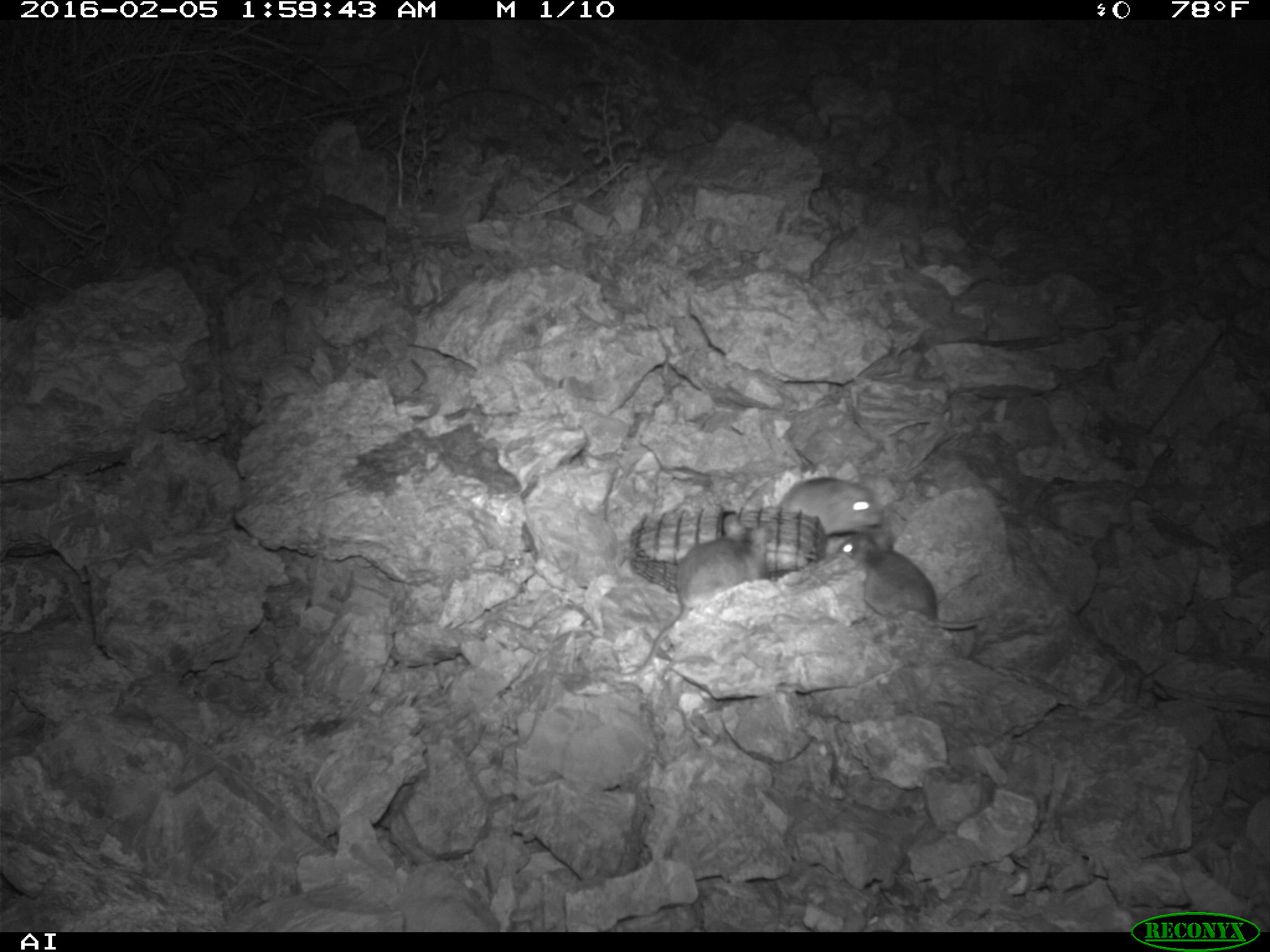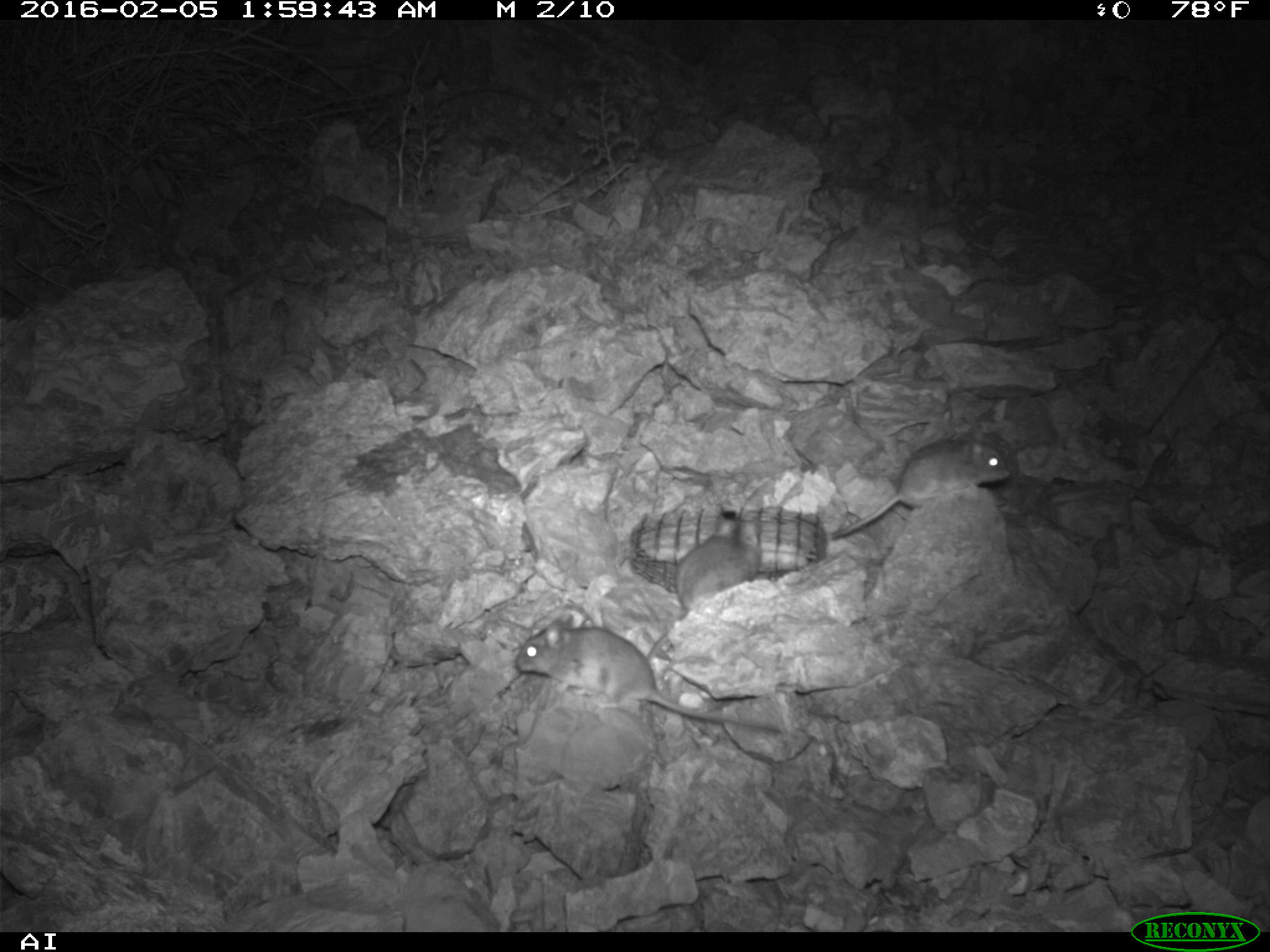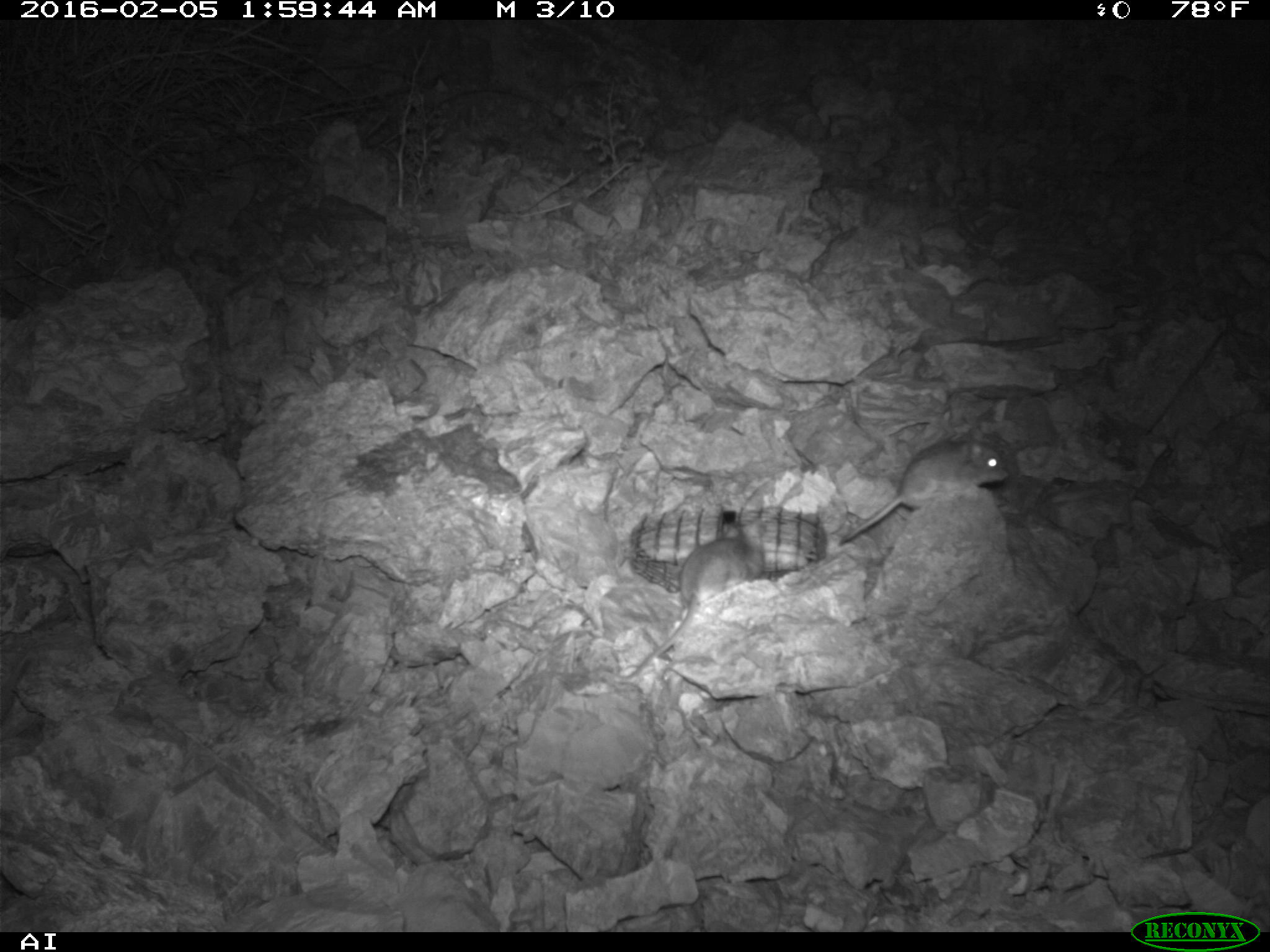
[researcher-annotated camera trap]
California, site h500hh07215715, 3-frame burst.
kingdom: Animalia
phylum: Chordata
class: Mammalia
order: Rodentia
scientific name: Rodentia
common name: rodent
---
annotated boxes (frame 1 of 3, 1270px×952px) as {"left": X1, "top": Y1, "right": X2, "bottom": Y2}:
rodent: {"left": 620, "top": 514, "right": 770, "bottom": 676}; {"left": 835, "top": 532, "right": 984, "bottom": 629}; {"left": 778, "top": 476, "right": 882, "bottom": 535}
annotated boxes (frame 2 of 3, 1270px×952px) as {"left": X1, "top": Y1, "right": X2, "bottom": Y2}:
rodent: {"left": 515, "top": 616, "right": 778, "bottom": 734}; {"left": 829, "top": 423, "right": 1012, "bottom": 540}; {"left": 646, "top": 518, "right": 761, "bottom": 657}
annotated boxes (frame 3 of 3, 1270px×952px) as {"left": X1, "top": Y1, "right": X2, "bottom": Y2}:
rodent: {"left": 597, "top": 531, "right": 765, "bottom": 679}; {"left": 837, "top": 439, "right": 1009, "bottom": 544}